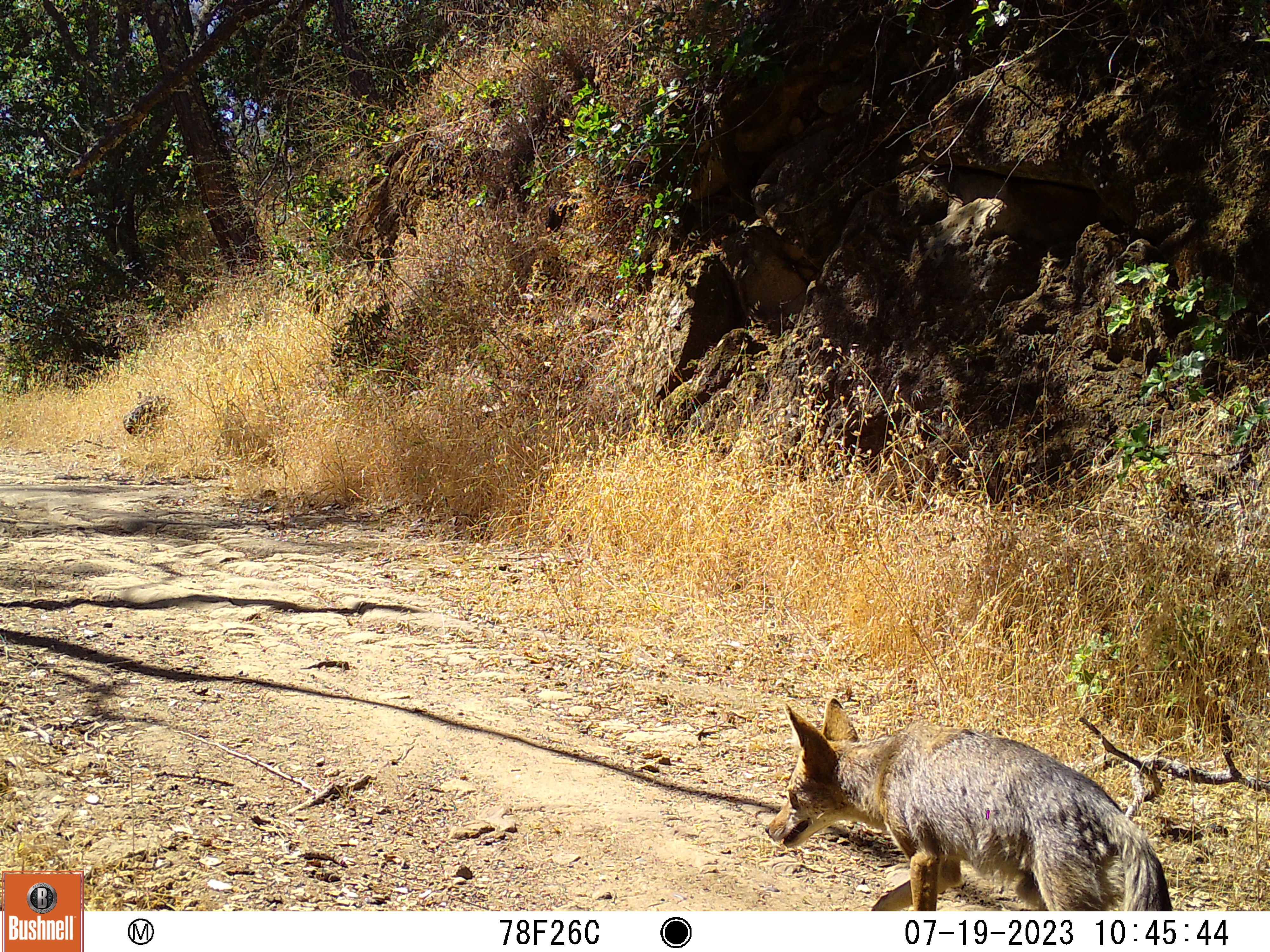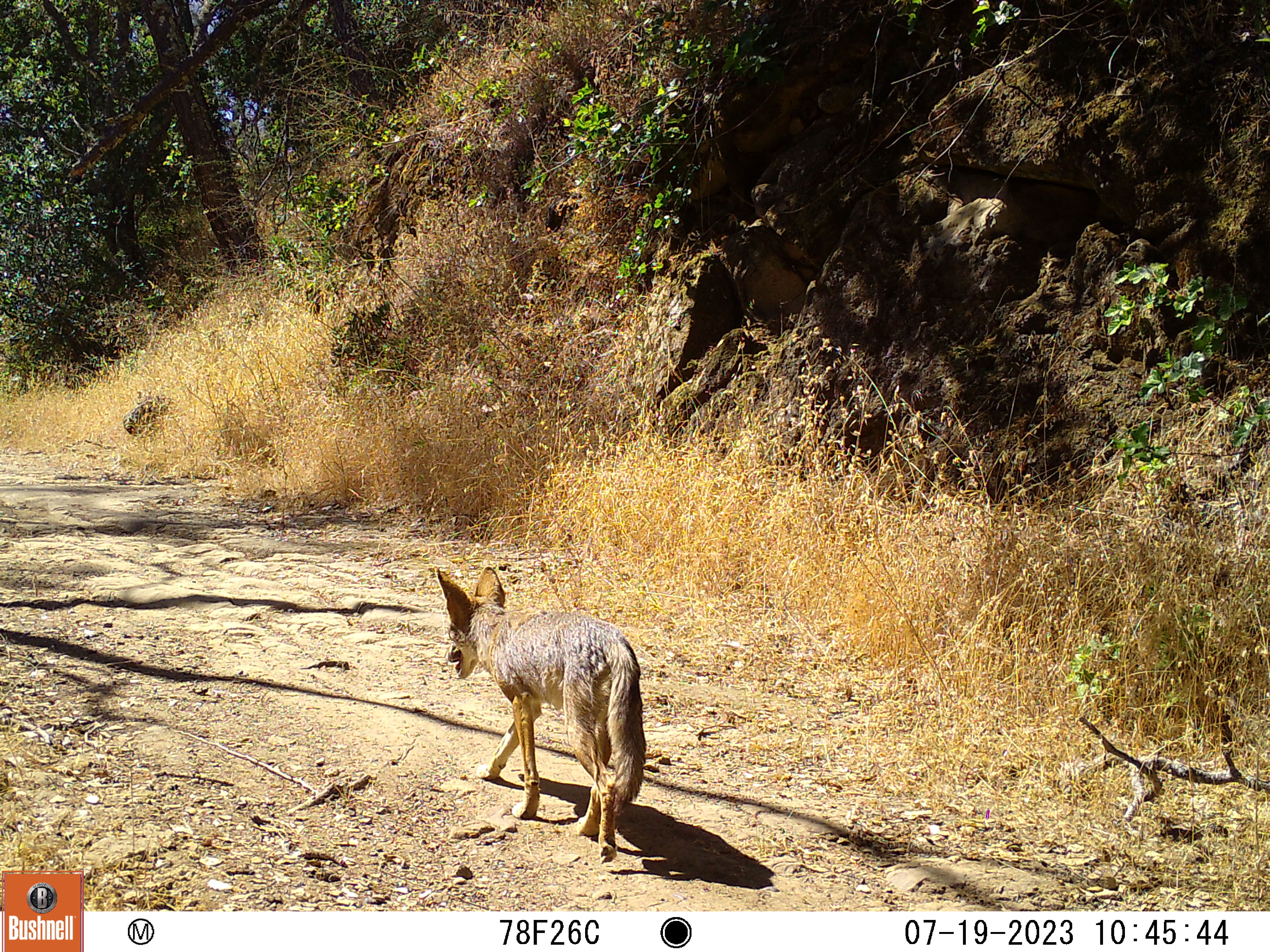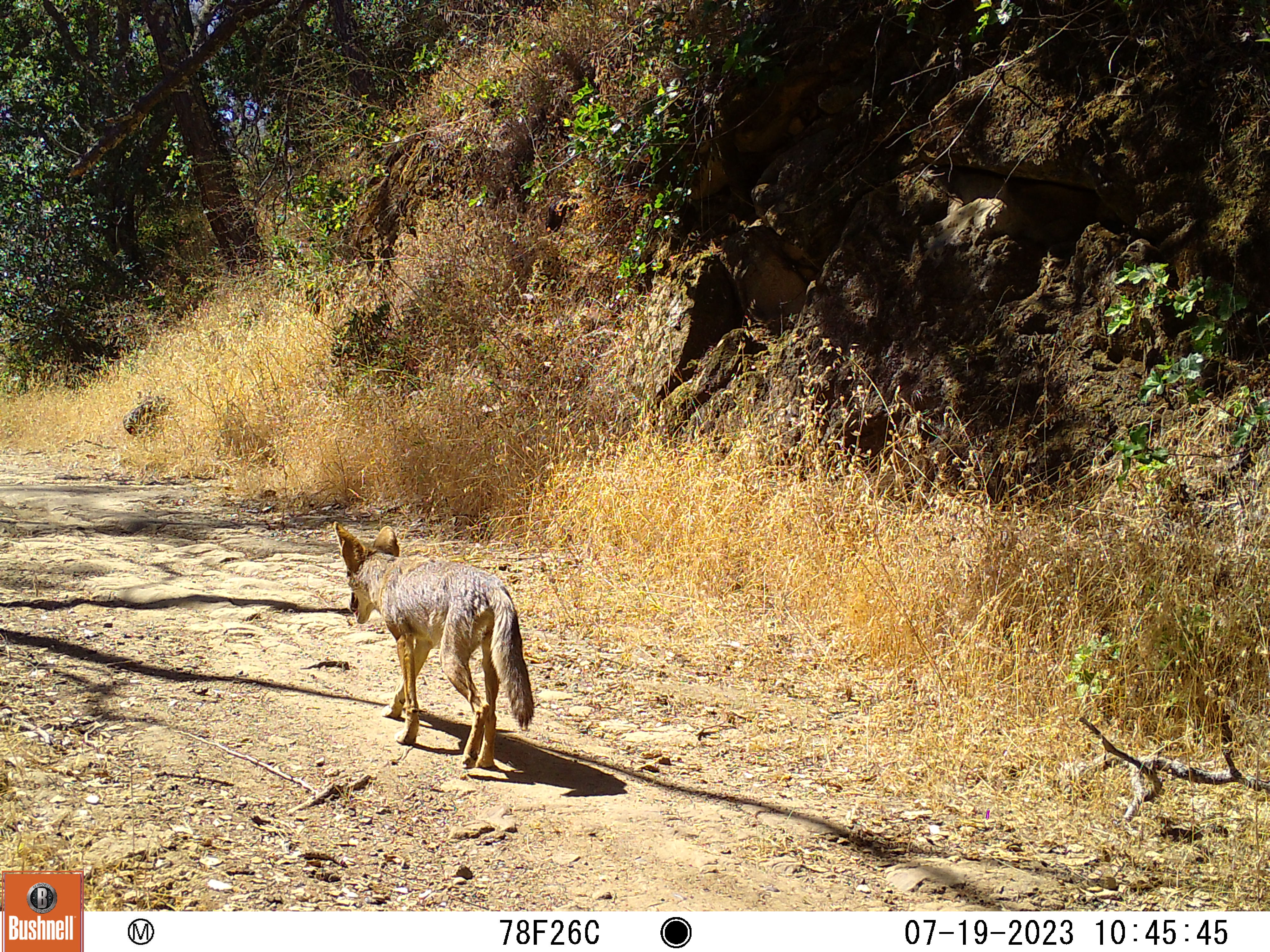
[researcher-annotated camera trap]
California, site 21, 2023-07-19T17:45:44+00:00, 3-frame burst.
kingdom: Animalia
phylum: Chordata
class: Mammalia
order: Carnivora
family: Canidae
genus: Canis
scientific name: Canis latrans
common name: coyote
Coyote (Canis latrans).